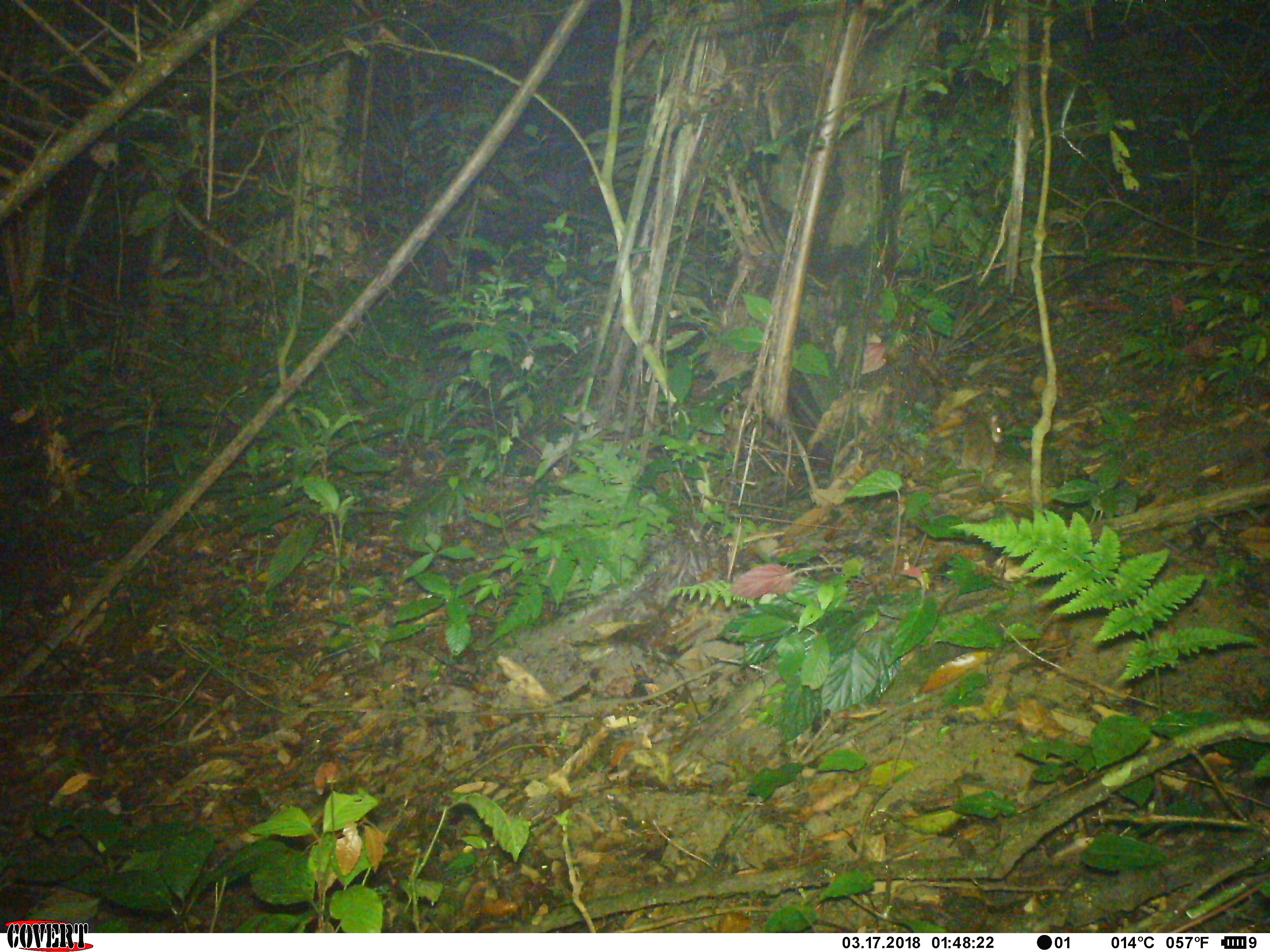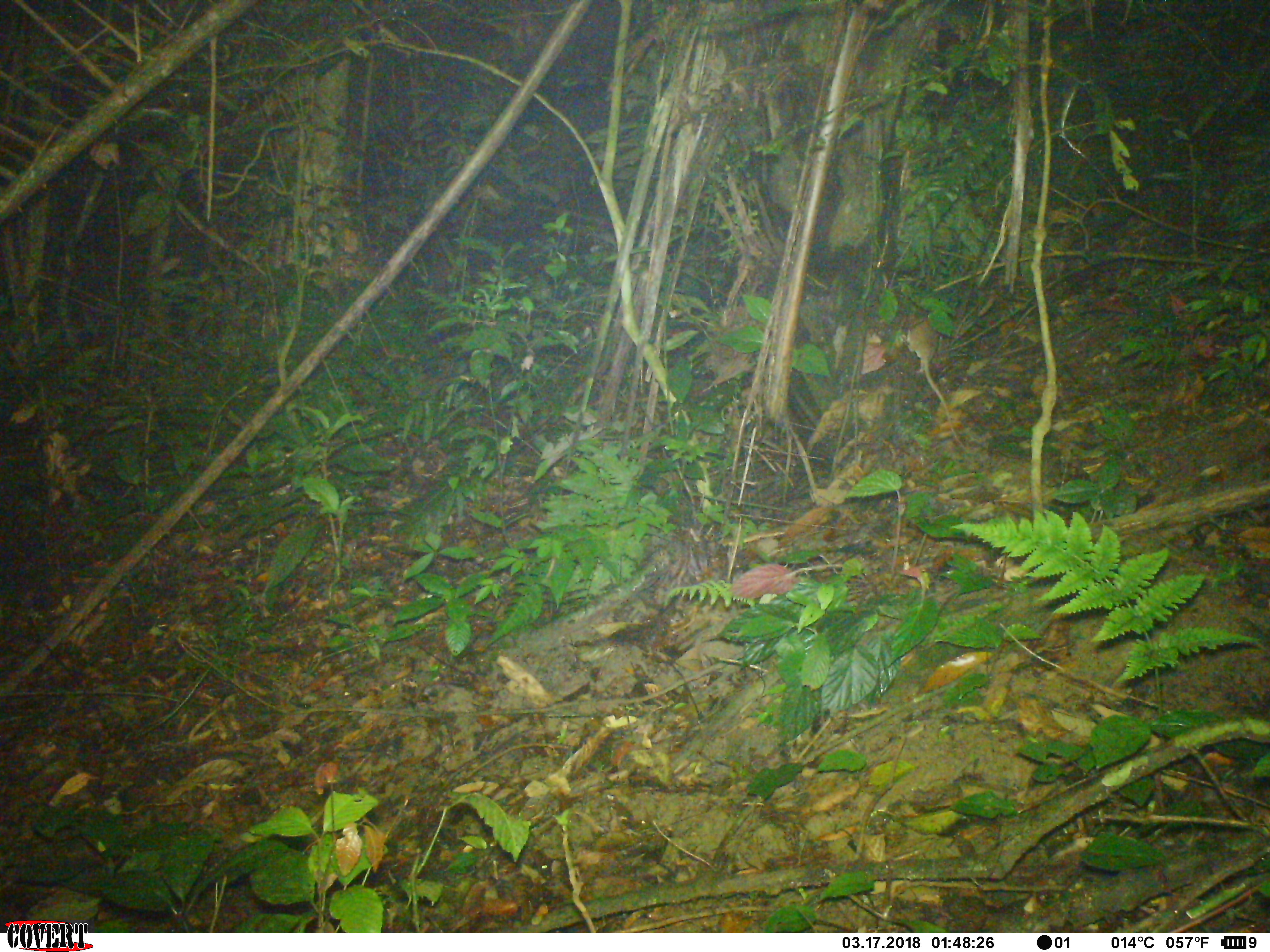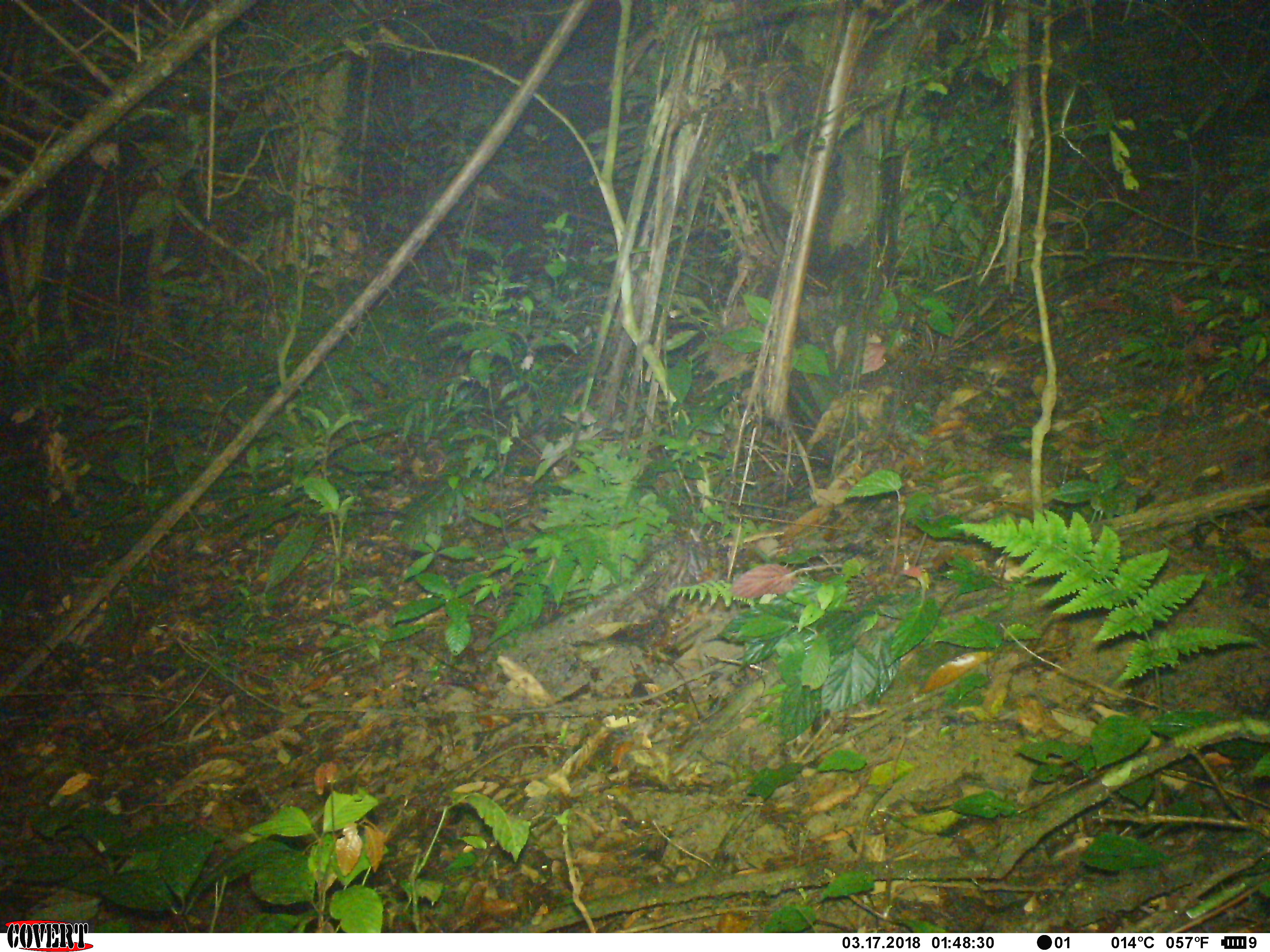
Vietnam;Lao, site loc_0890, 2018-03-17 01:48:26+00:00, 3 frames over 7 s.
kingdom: Animalia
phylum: Chordata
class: Mammalia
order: Rodentia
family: Muridae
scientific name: Muridae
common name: old-world mice and rats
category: unidentified murid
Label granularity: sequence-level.